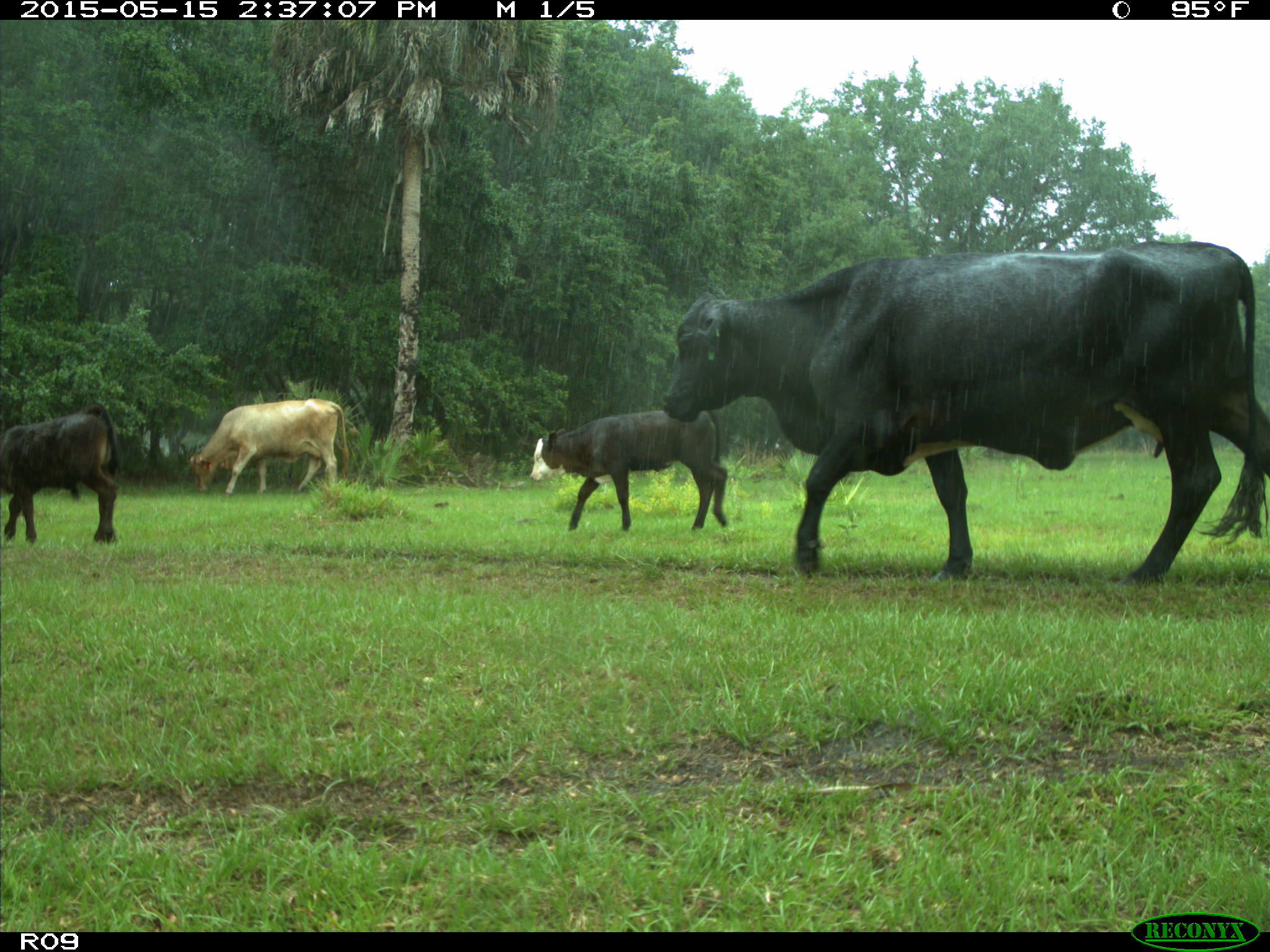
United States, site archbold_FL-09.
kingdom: Animalia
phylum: Chordata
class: Mammalia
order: Artiodactyla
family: Bovidae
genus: Bos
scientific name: Bos taurus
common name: domestic cow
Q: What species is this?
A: Bos taurus (domestic cow).